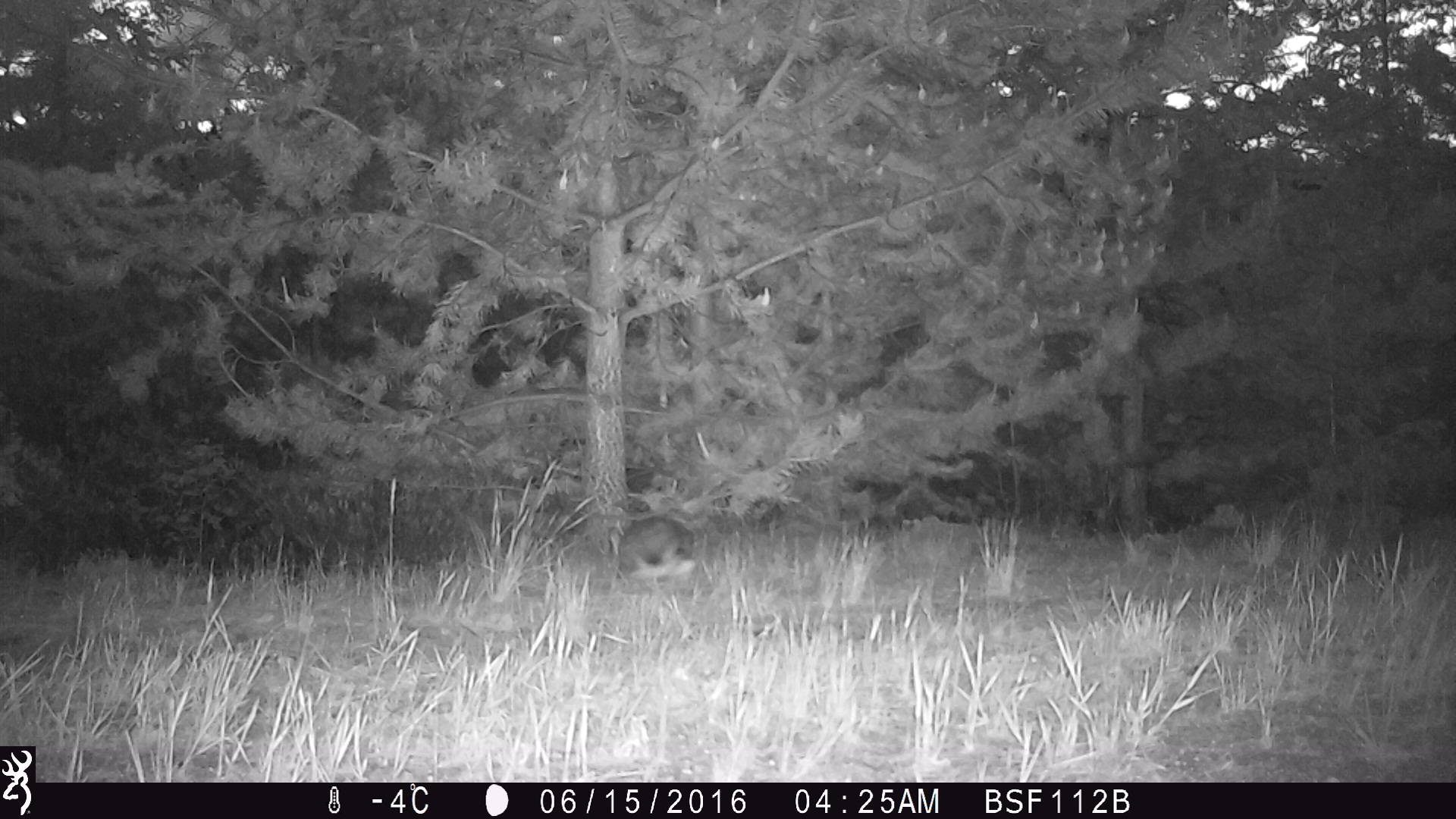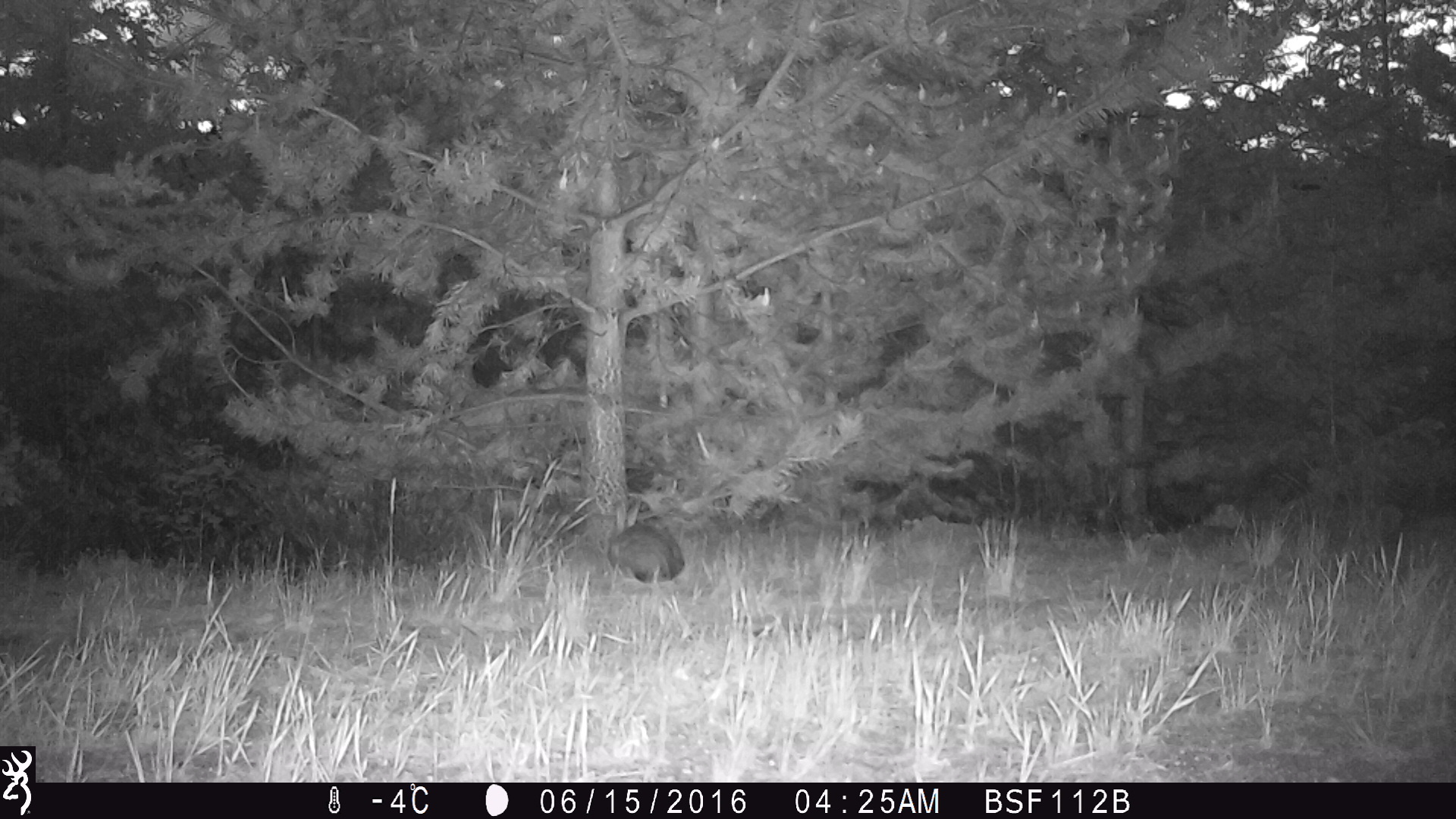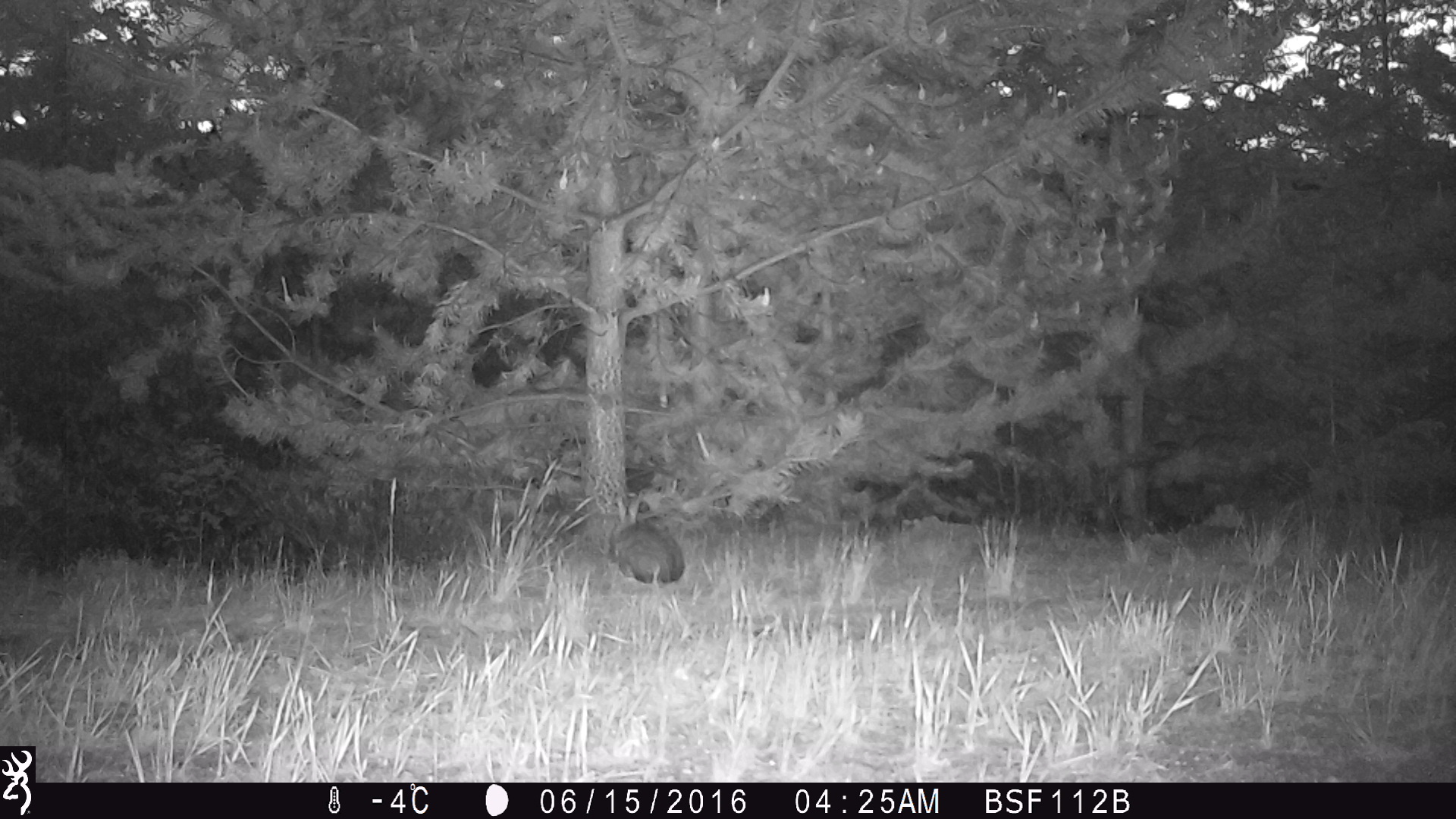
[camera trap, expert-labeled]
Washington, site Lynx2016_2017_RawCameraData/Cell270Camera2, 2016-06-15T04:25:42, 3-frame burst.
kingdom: Animalia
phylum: Chordata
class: Mammalia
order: Lagomorpha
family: Leporidae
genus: Lepus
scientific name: Lepus americanus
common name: snowshoe hare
Lepus americanus (snowshoe hare). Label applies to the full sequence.